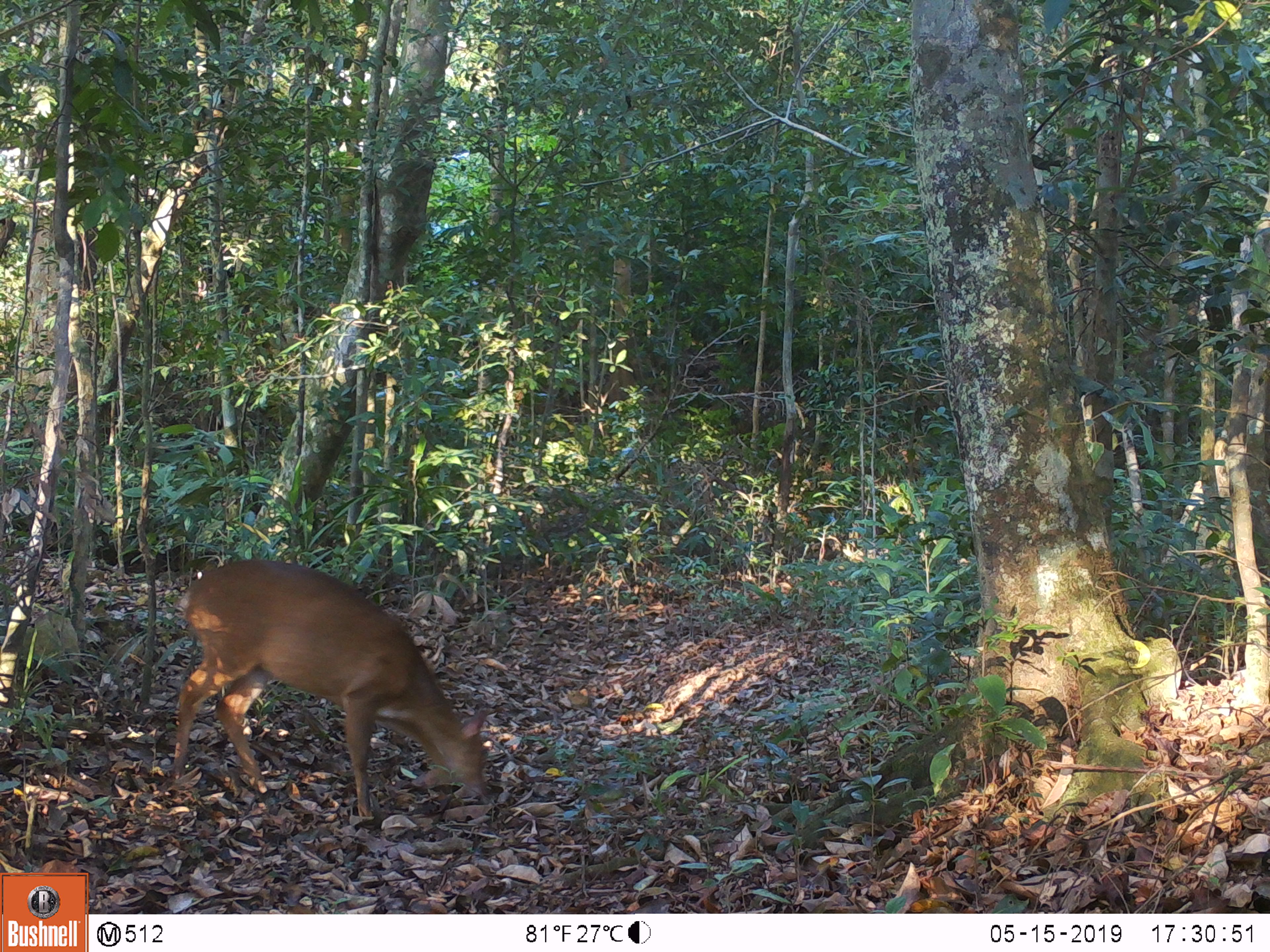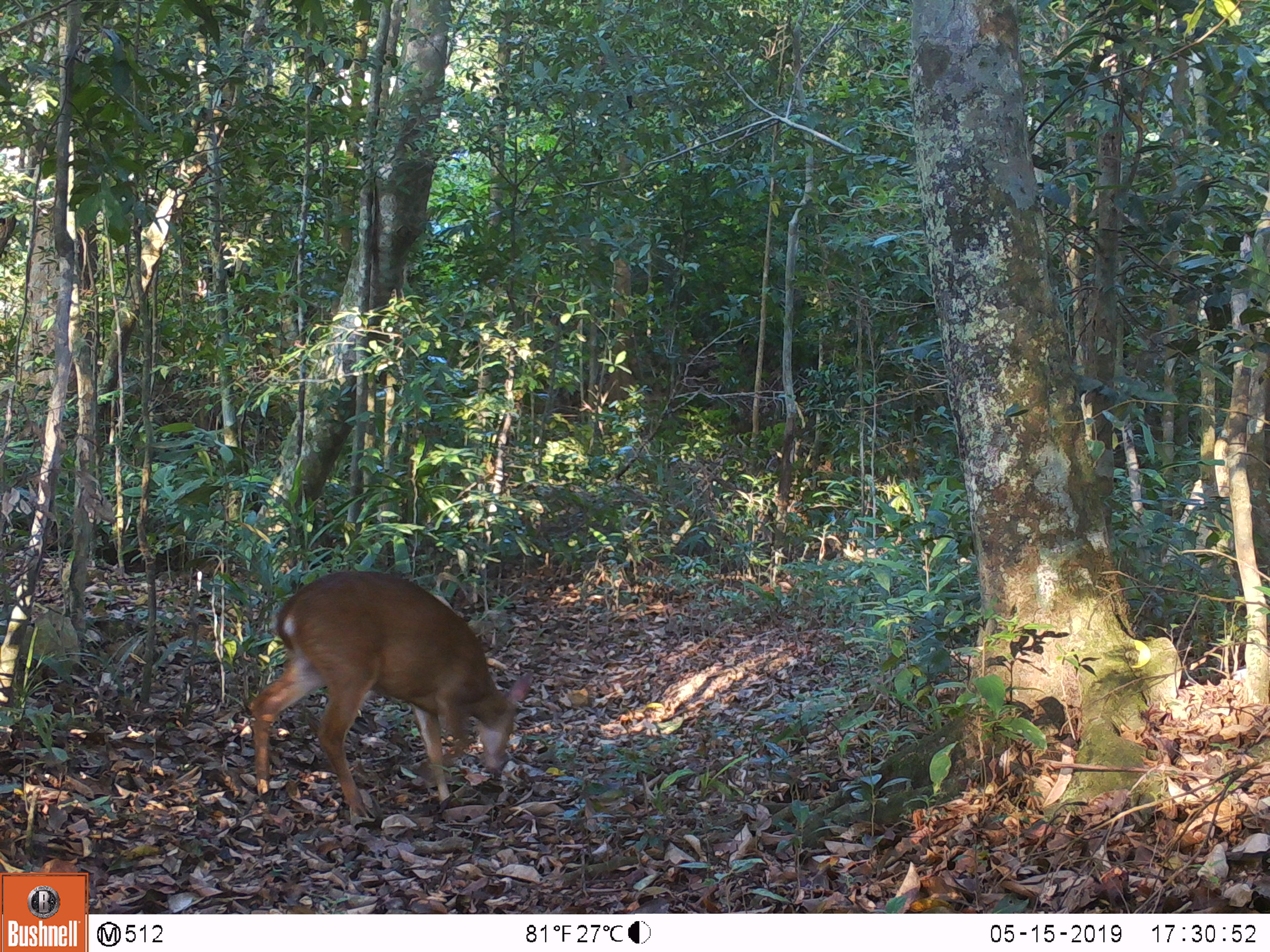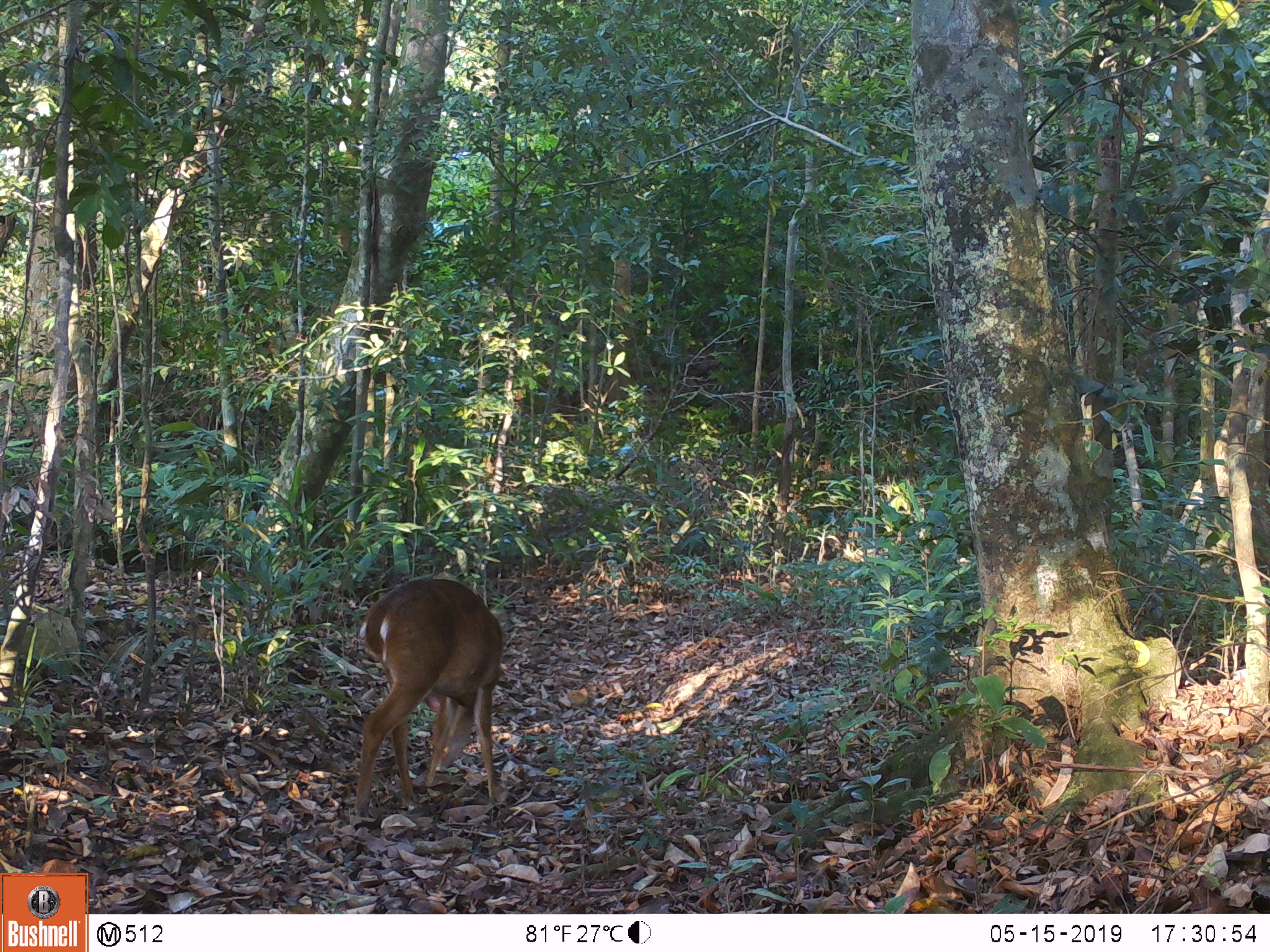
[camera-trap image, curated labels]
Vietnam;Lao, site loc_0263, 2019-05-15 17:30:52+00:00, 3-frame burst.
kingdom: Animalia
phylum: Chordata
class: Mammalia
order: Artiodactyla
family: Cervidae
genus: Muntiacus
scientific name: Muntiacus vuquangensis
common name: large-antlered muntjac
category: large antlered muntjac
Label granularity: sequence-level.